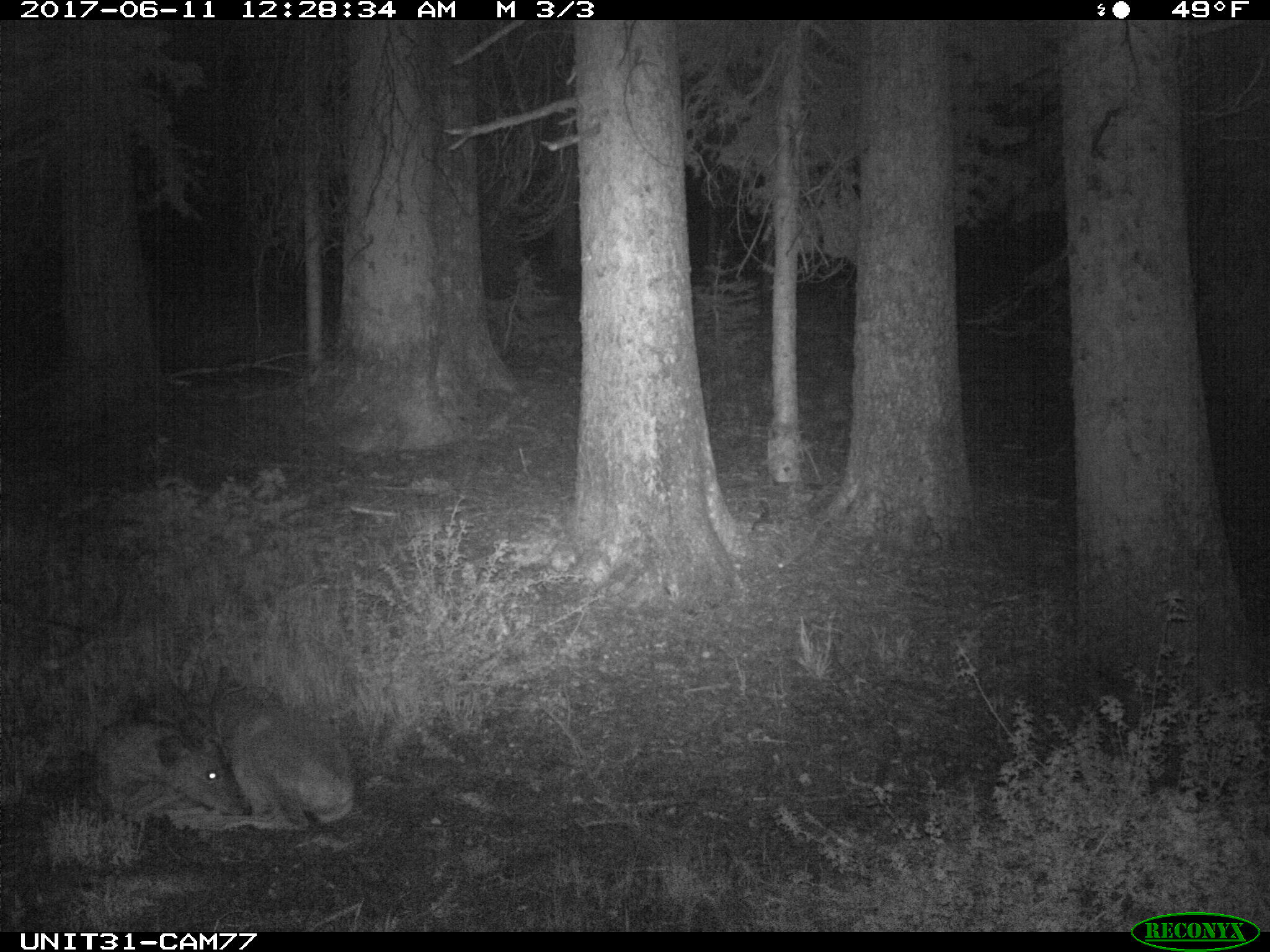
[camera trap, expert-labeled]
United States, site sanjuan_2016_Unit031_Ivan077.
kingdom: Animalia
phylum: Chordata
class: Mammalia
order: Artiodactyla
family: Cervidae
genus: Odocoileus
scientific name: Odocoileus hemionus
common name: mule deer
Odocoileus hemionus (mule deer).